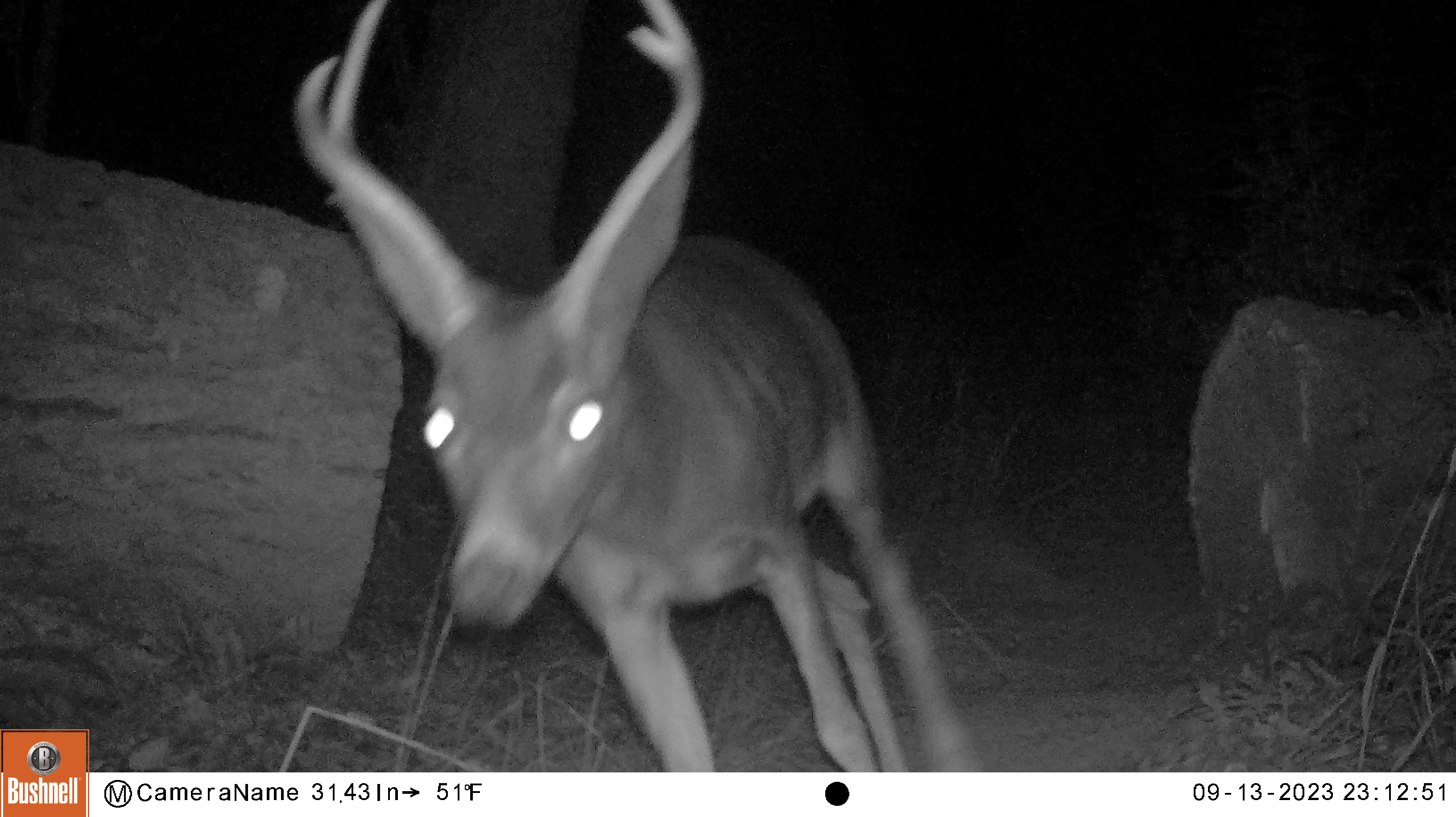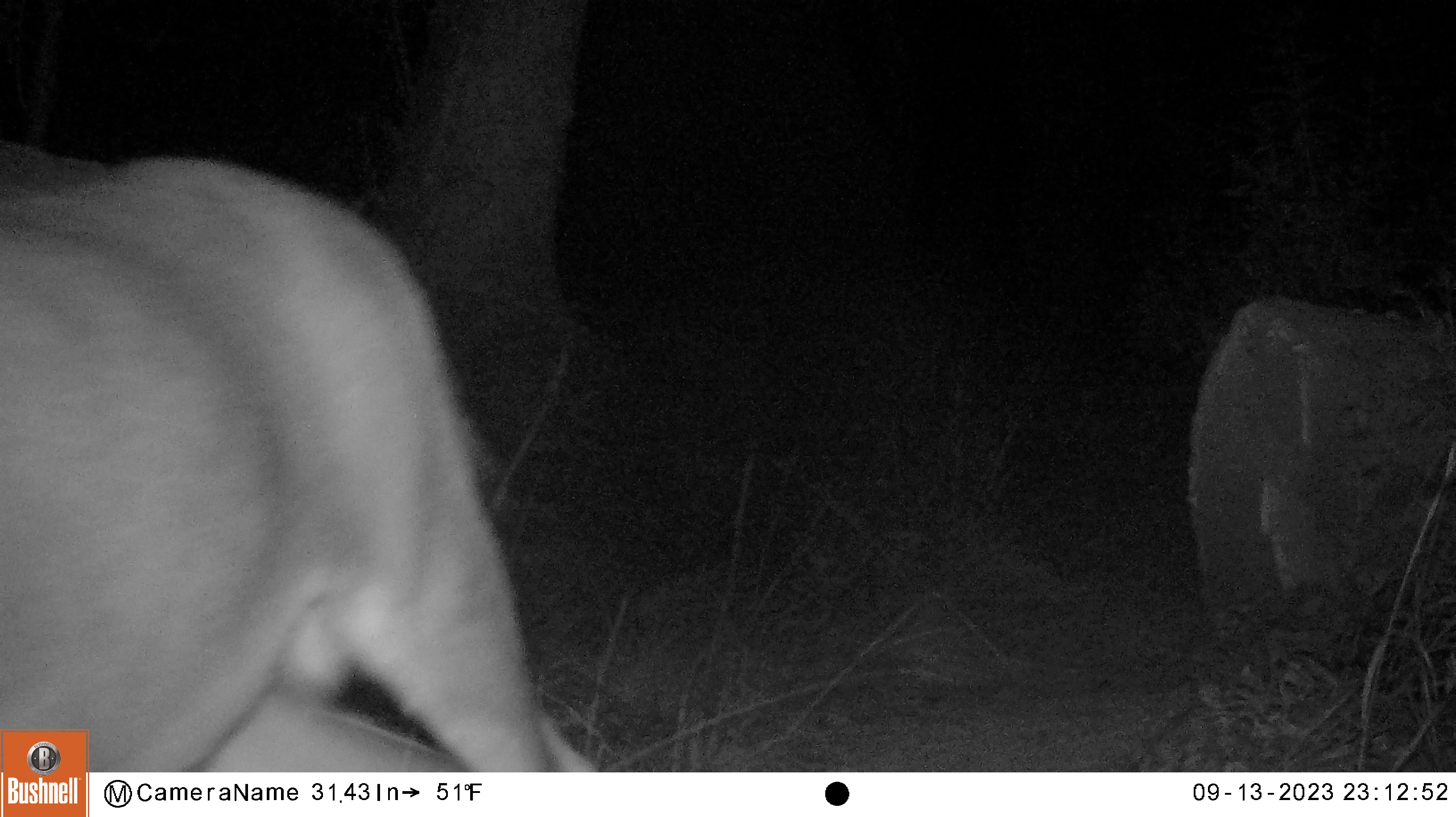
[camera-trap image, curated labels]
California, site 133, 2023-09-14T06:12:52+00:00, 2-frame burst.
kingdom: Animalia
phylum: Chordata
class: Mammalia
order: Artiodactyla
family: Cervidae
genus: Odocoileus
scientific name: Odocoileus hemionus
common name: mule deer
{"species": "mule deer (Odocoileus hemionus)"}